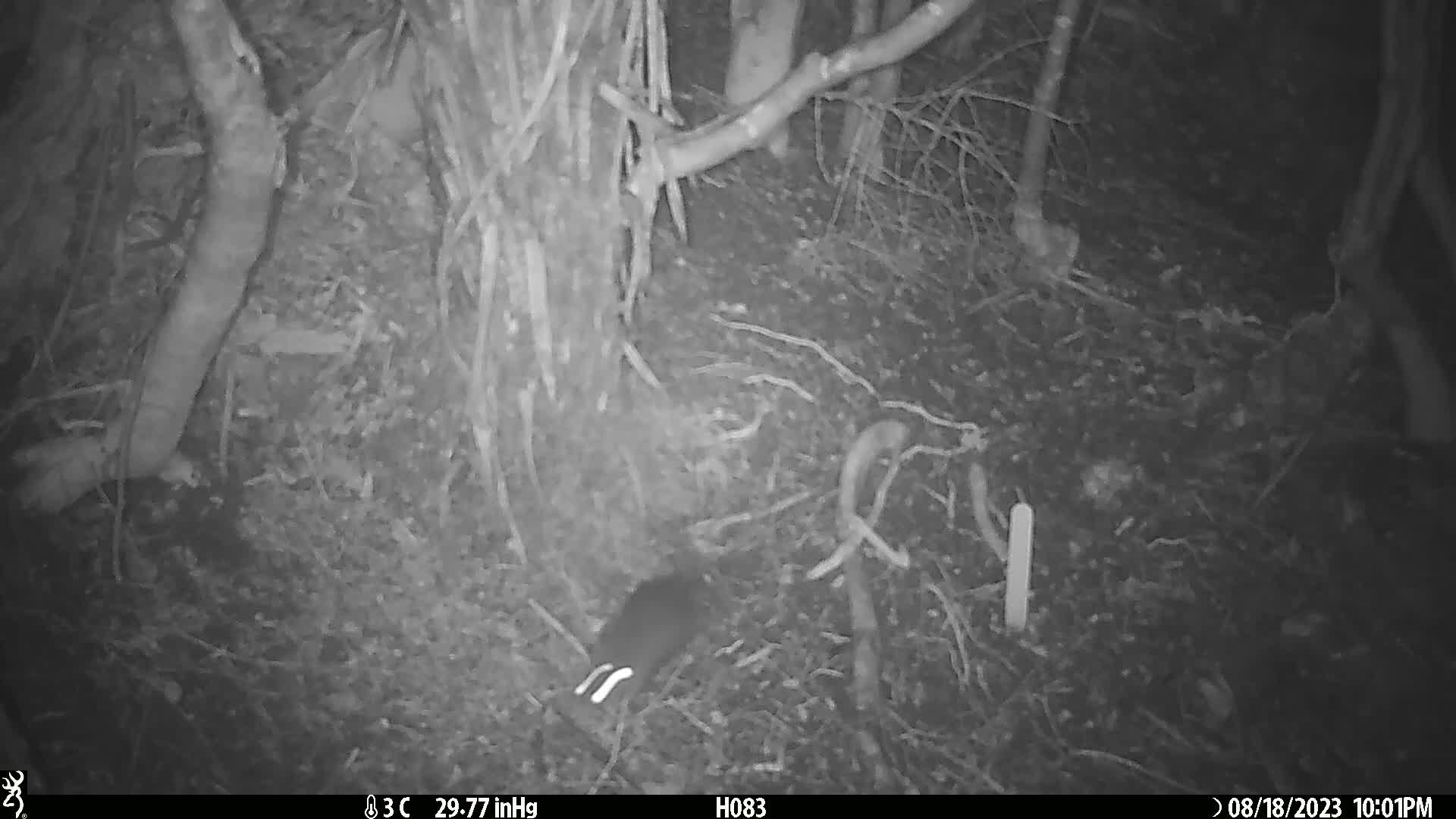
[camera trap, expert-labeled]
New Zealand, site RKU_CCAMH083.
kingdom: Animalia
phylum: Chordata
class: Mammalia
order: Rodentia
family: Muridae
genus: Rattus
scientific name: Rattus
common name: rat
Rat (Rattus).